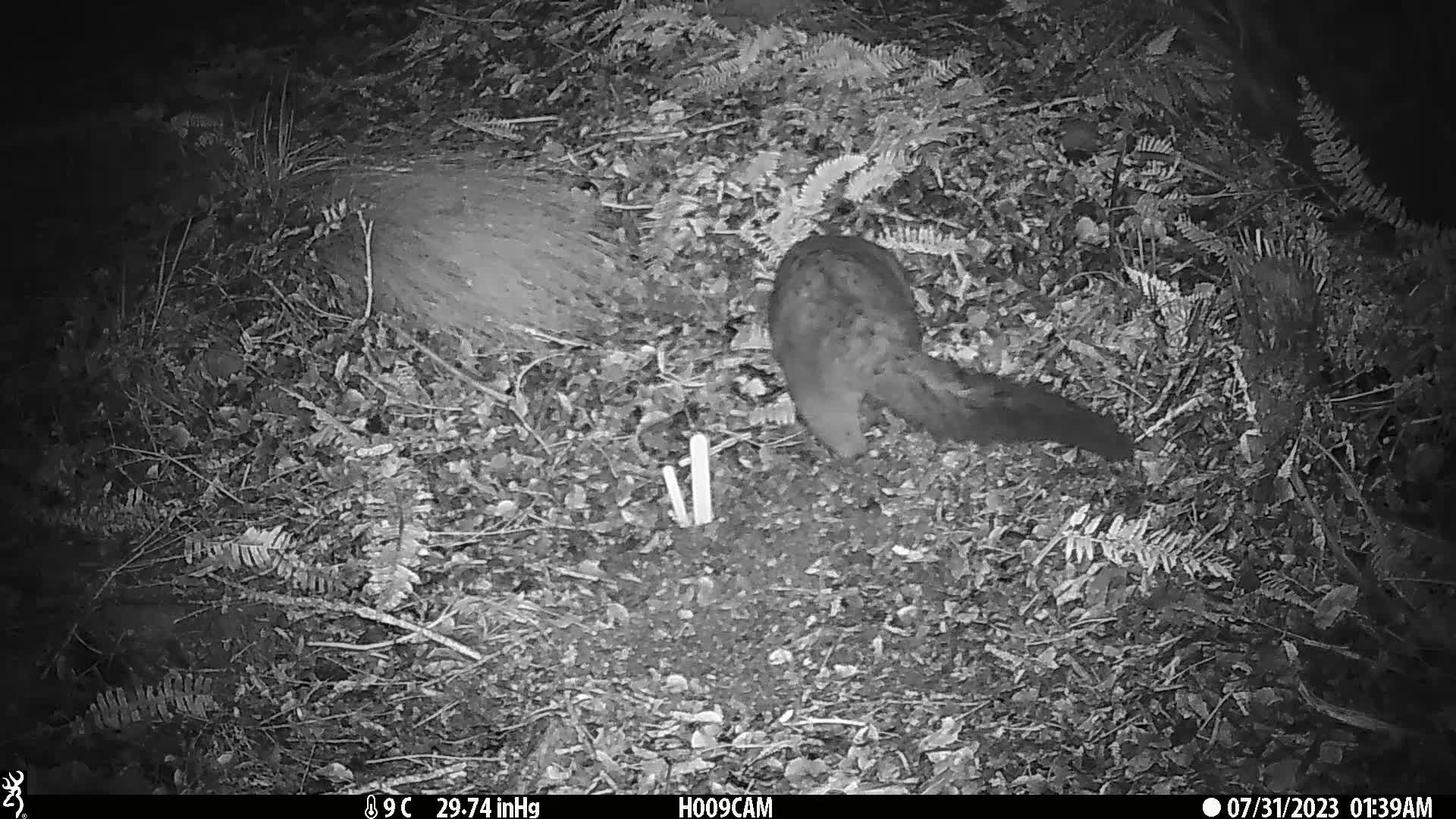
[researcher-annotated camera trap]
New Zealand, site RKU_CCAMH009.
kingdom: Animalia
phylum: Chordata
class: Mammalia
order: Diprotodontia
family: Phalangeridae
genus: Trichosurus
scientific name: Trichosurus vulpecula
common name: common brushtail possum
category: possum